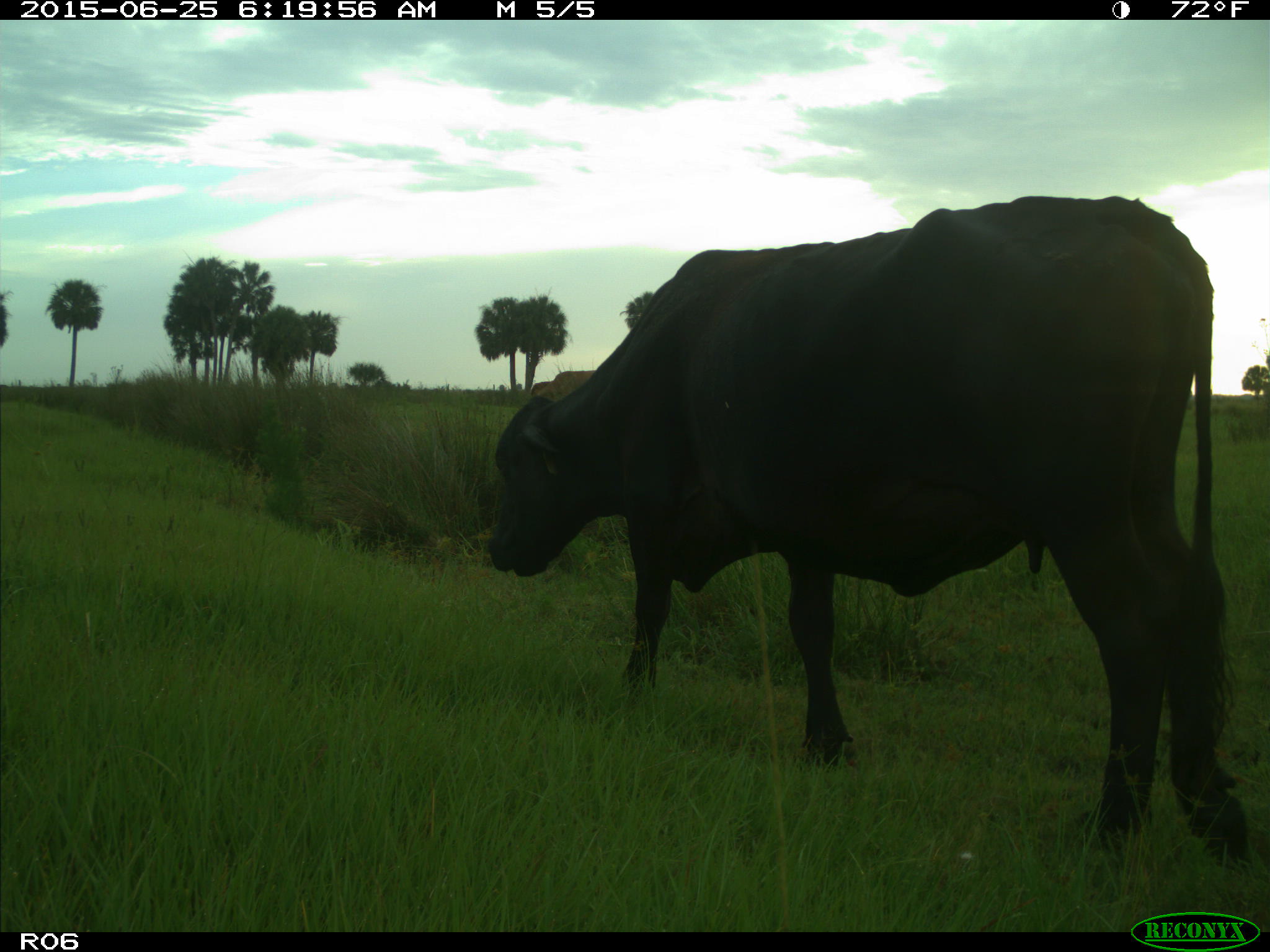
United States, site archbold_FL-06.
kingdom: Animalia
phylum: Chordata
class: Mammalia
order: Artiodactyla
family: Bovidae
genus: Bos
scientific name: Bos taurus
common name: domestic cow